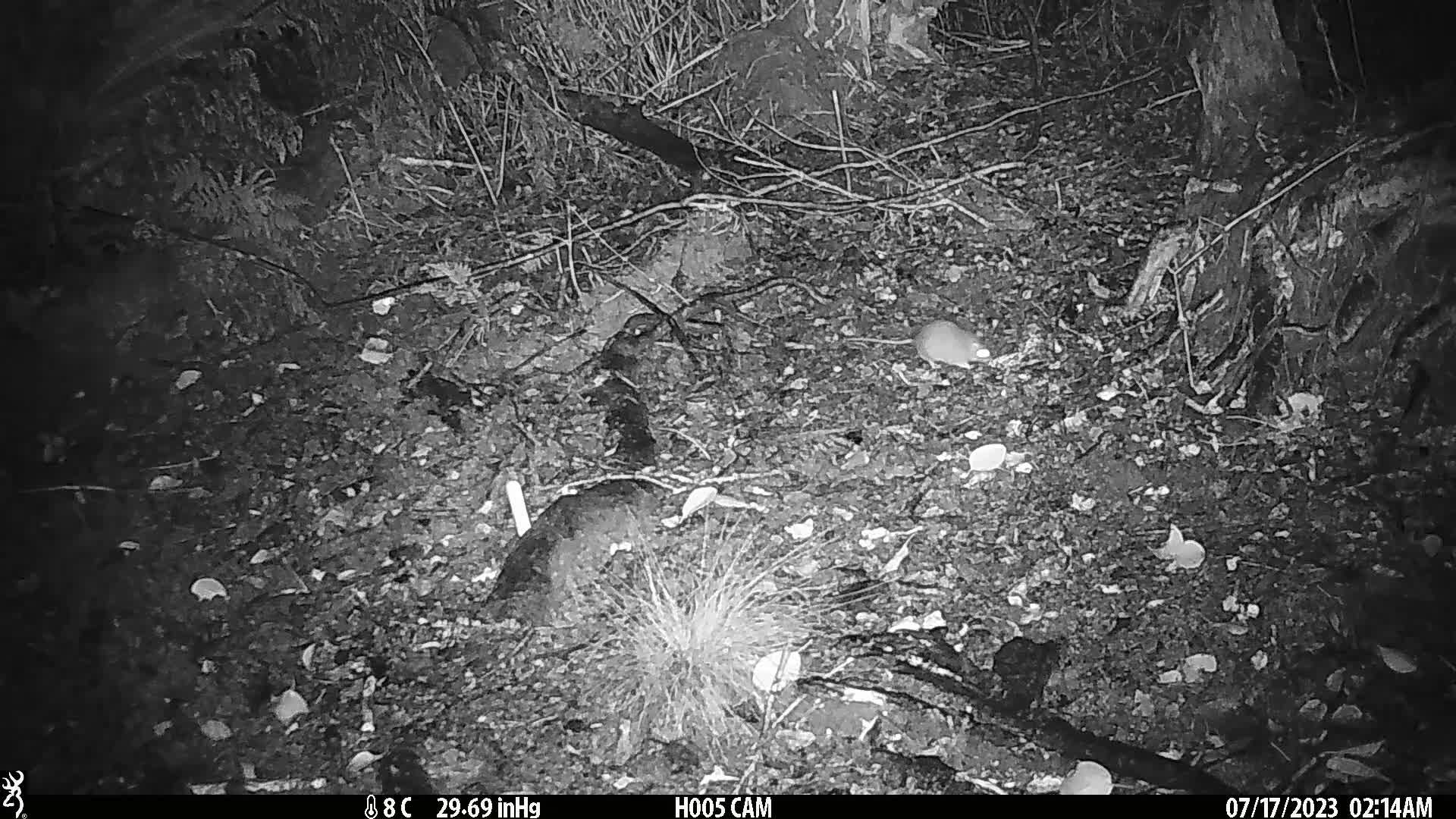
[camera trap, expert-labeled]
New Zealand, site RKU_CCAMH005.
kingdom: Animalia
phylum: Chordata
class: Mammalia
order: Rodentia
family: Muridae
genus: Rattus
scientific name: Rattus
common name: rat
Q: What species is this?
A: Rat (Rattus).